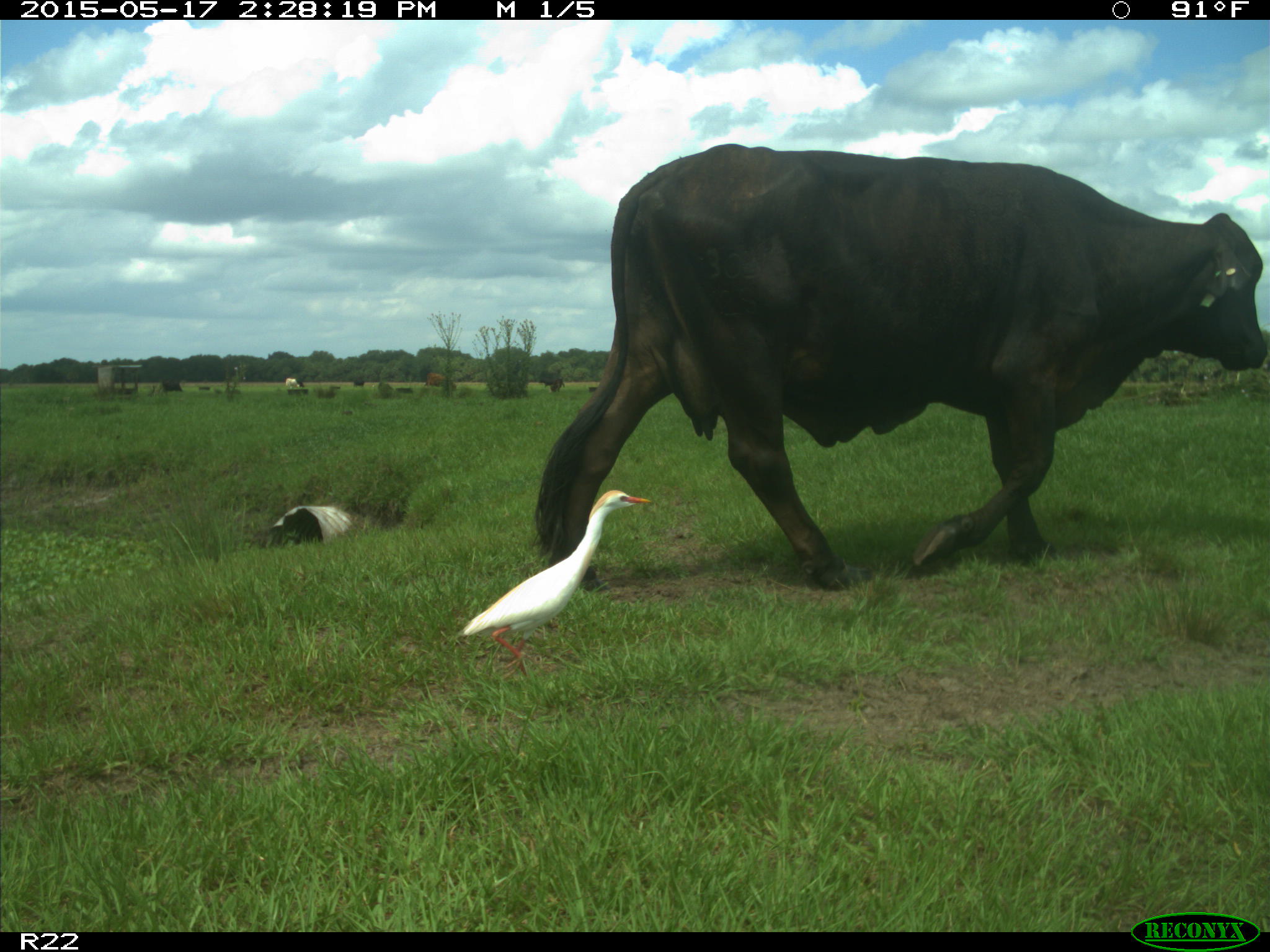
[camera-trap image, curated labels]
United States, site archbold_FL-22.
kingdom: Animalia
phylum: Chordata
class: Mammalia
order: Artiodactyla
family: Bovidae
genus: Bos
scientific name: Bos taurus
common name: domestic cow